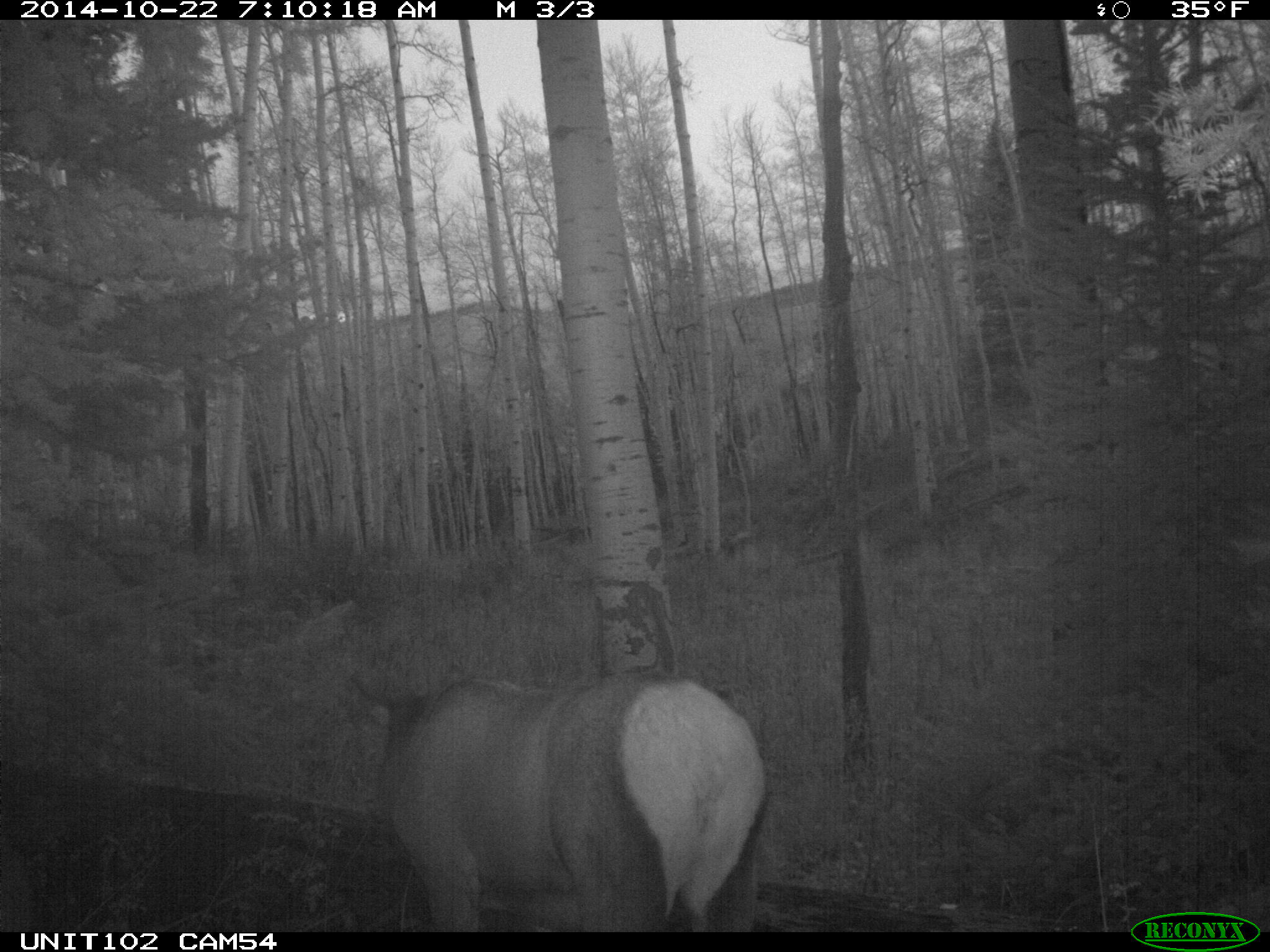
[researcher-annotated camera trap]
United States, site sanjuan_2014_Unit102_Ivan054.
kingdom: Animalia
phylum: Chordata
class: Mammalia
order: Artiodactyla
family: Cervidae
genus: Cervus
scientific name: Cervus elaphus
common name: red deer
Cervus elaphus (red deer).